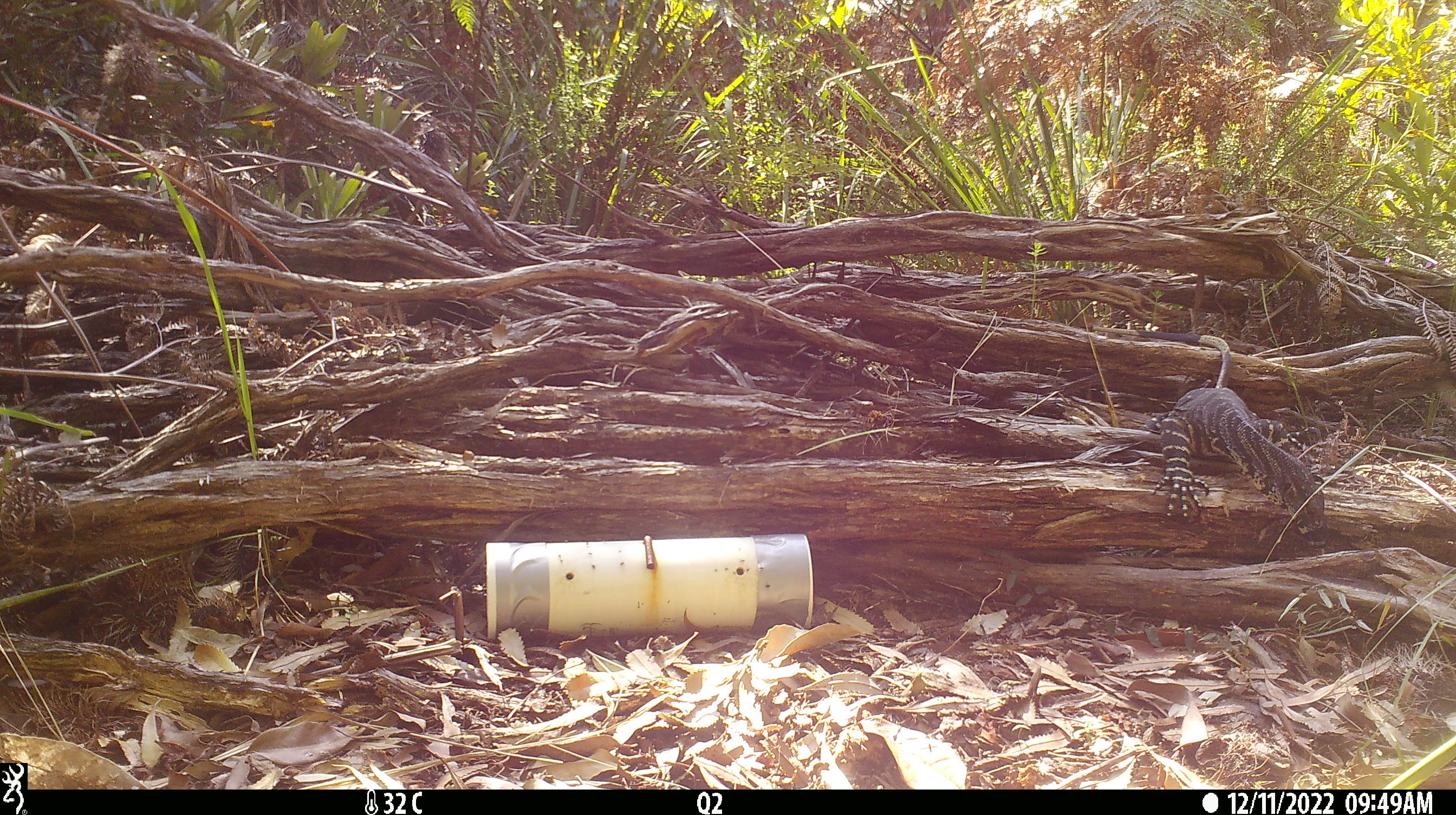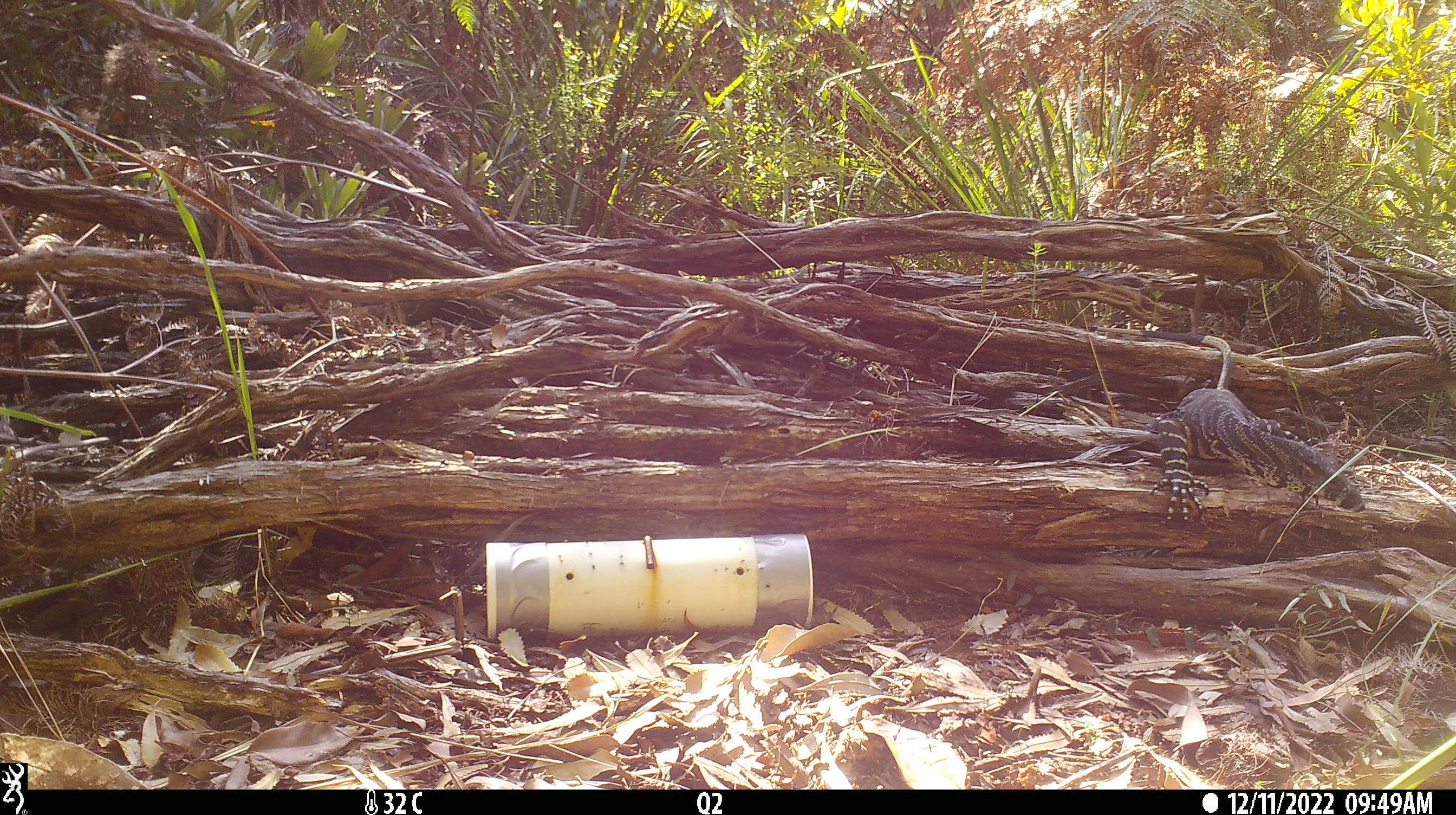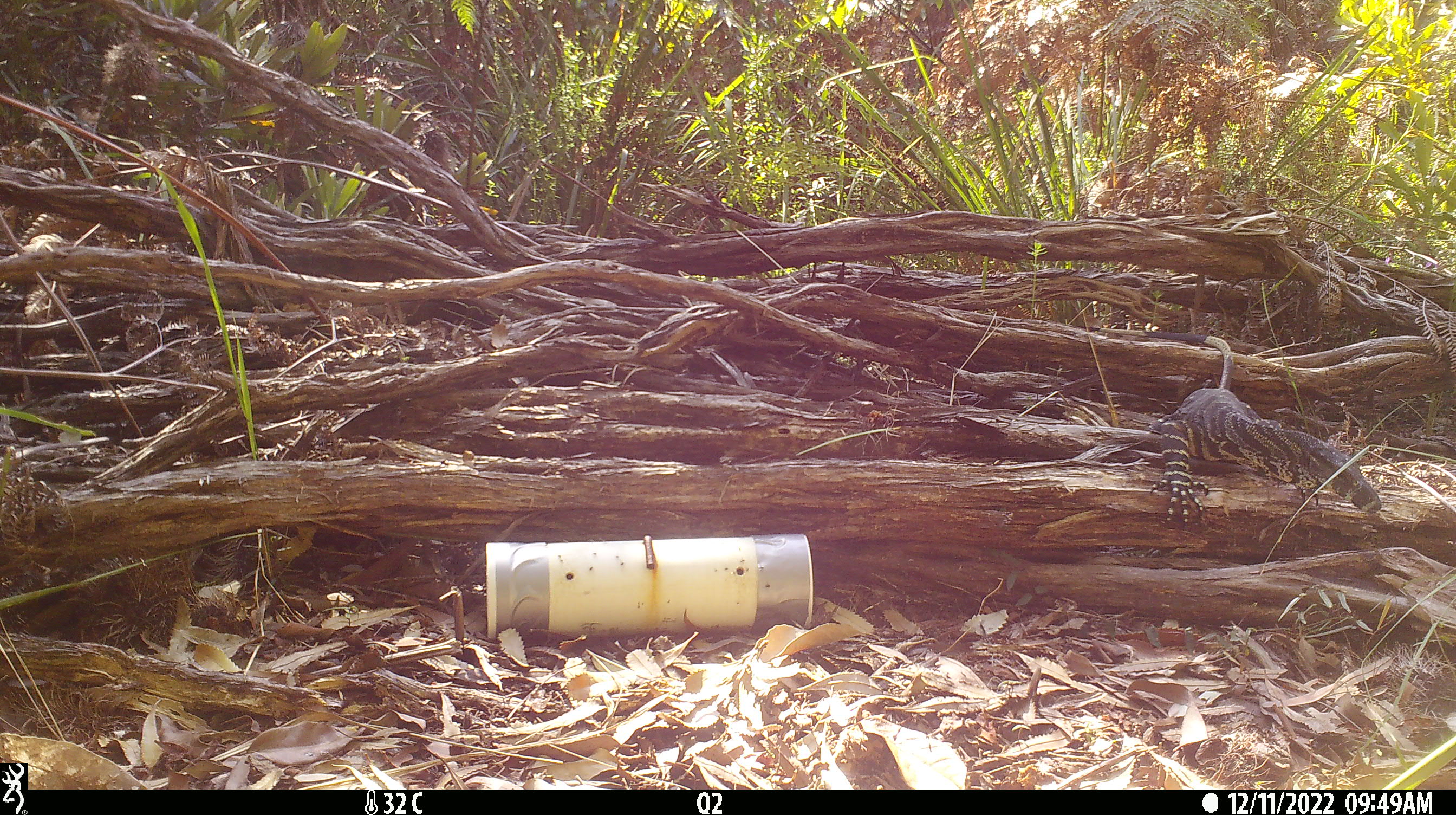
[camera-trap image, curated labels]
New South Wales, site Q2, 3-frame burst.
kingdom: Animalia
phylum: Chordata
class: Reptilia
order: Squamata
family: Varanidae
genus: Varanus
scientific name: Varanus varius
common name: lace monitor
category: goanna